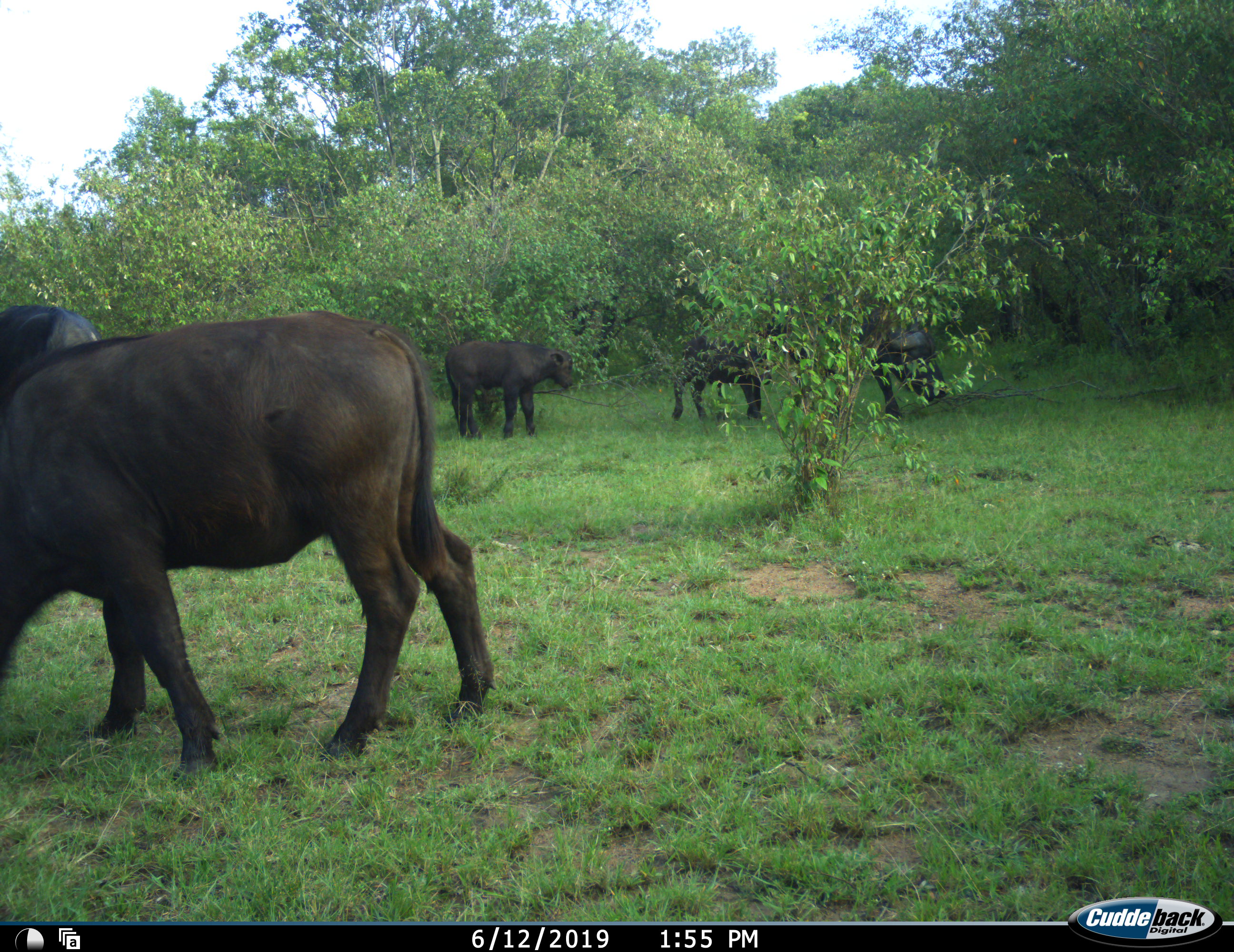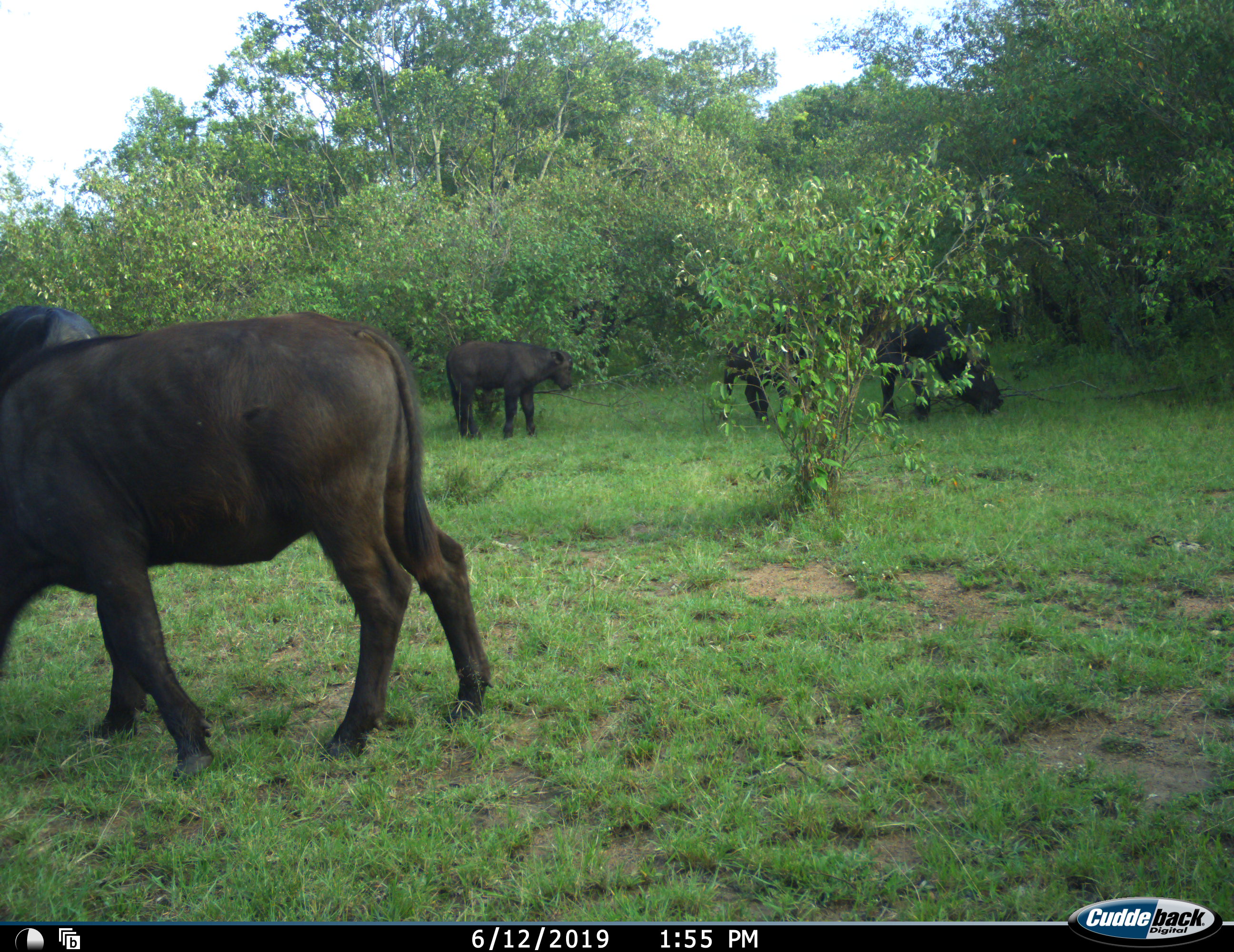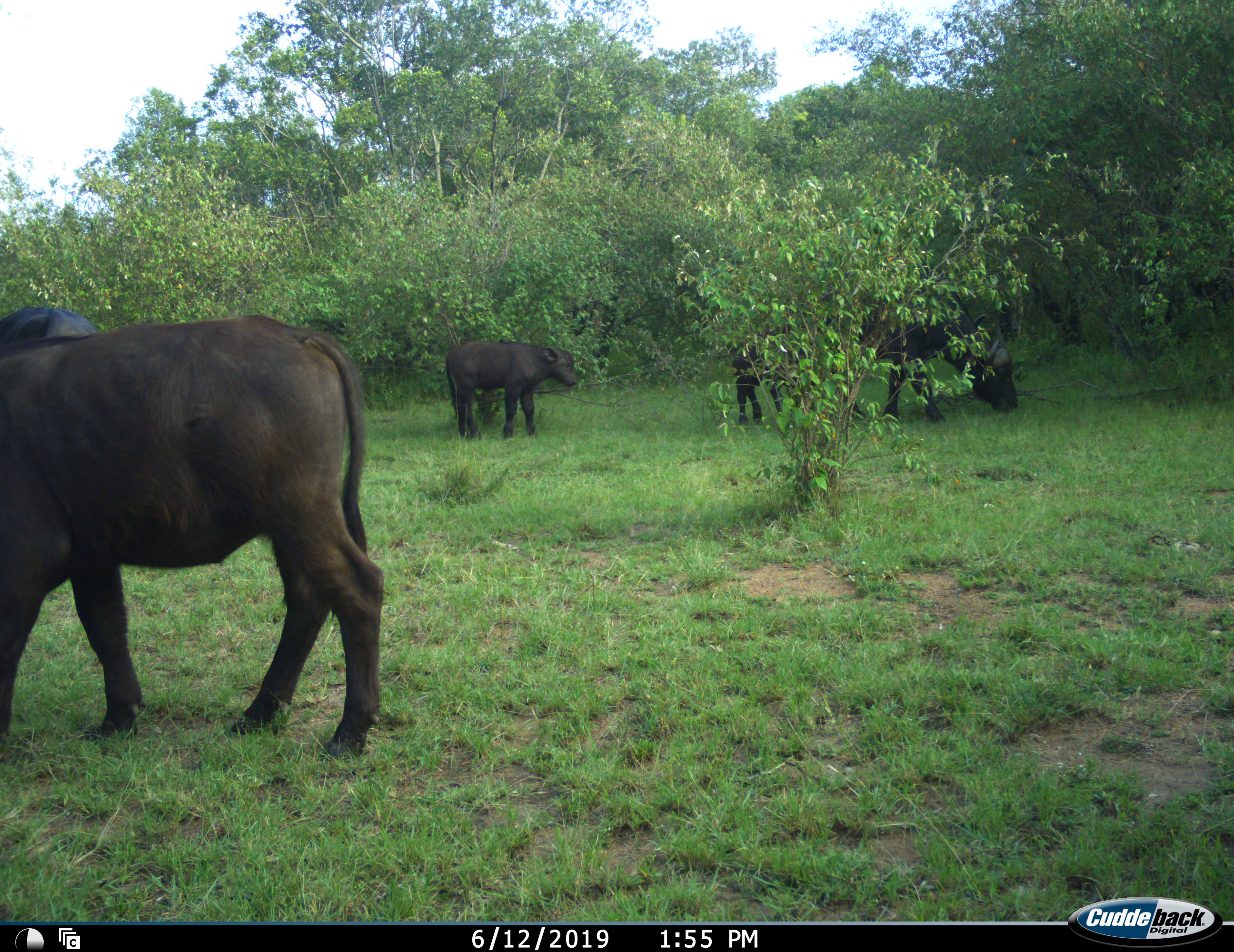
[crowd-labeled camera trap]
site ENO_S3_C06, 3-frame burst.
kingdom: Animalia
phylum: Chordata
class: Mammalia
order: Artiodactyla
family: Bovidae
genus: Syncerus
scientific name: Syncerus caffer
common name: african buffalo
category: buffalo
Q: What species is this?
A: Buffalo (african buffalo) (Syncerus caffer).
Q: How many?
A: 5.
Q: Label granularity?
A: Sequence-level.